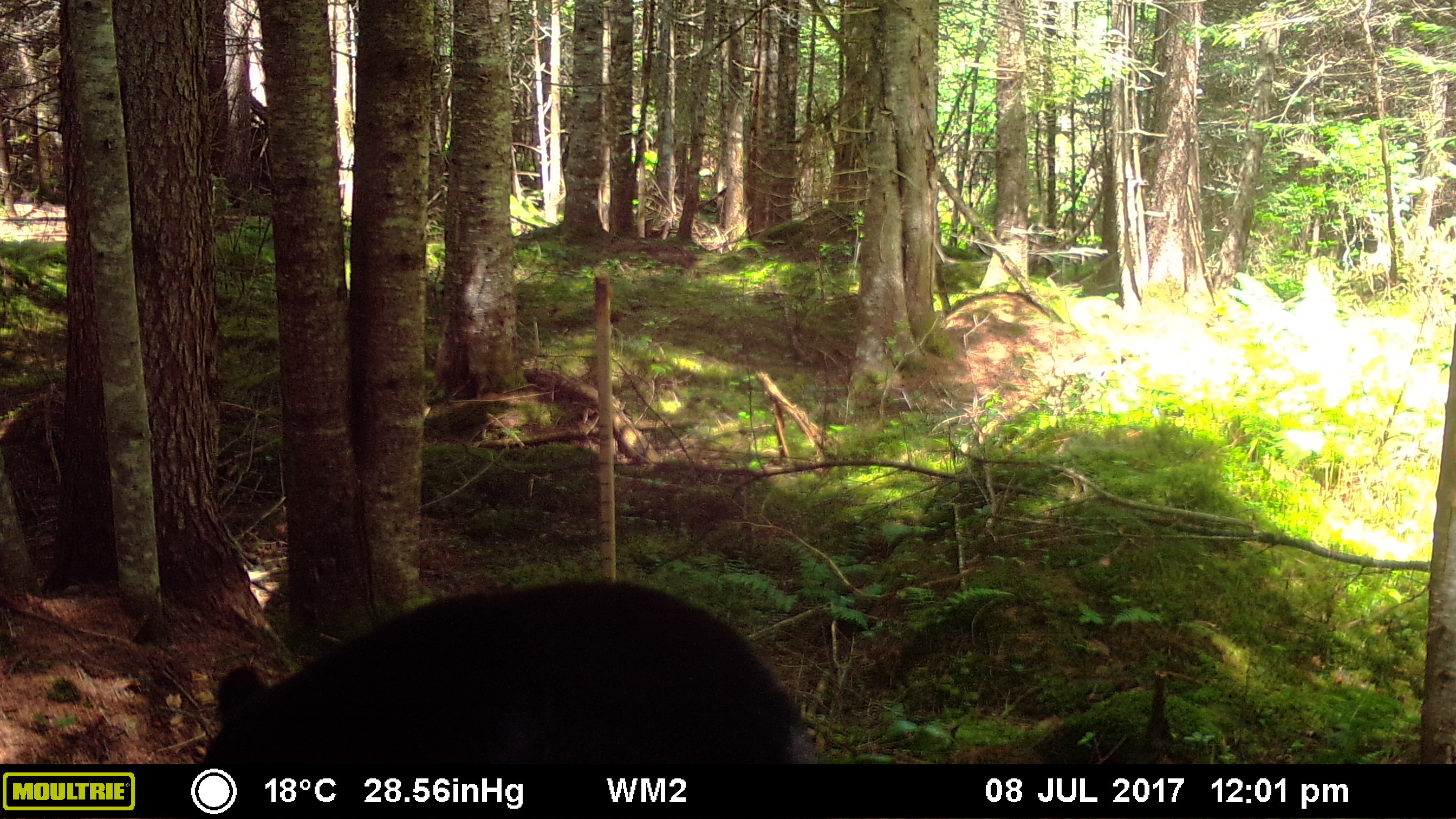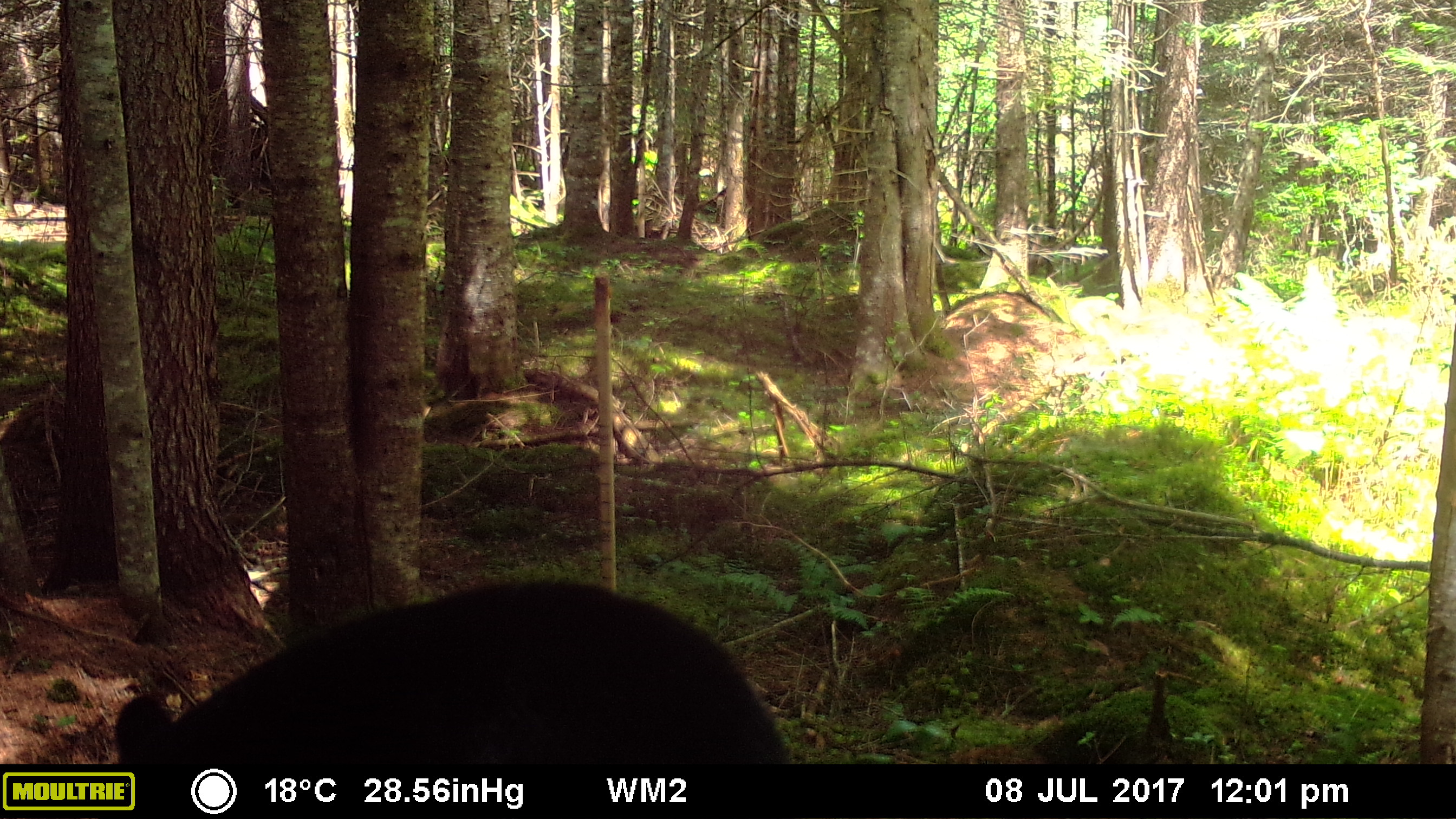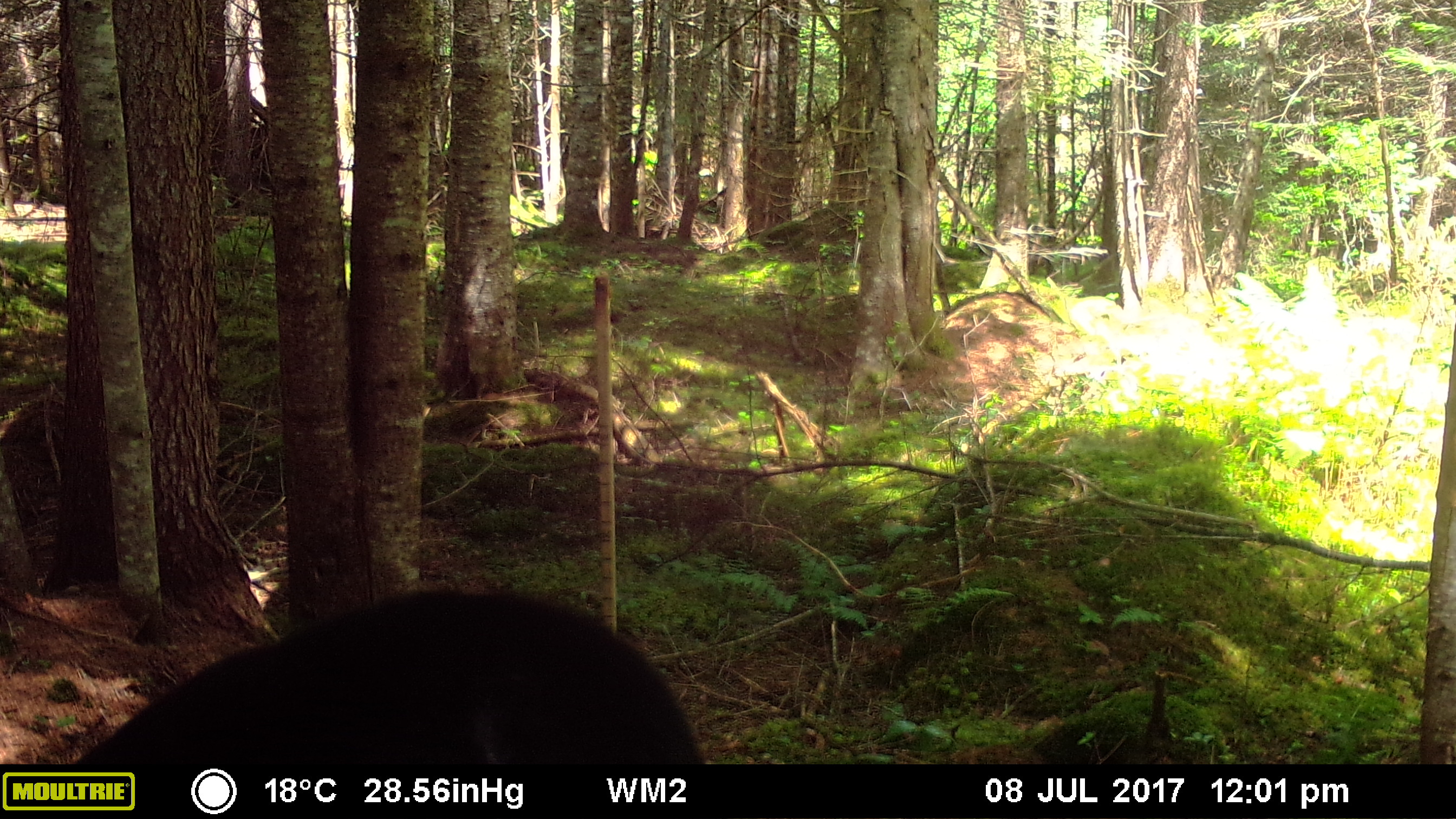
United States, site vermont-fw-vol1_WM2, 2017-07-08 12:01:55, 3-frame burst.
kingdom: Animalia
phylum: Chordata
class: Mammalia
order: Carnivora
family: Ursidae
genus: Ursus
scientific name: Ursus americanus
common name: black bear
Black bear (Ursus americanus).